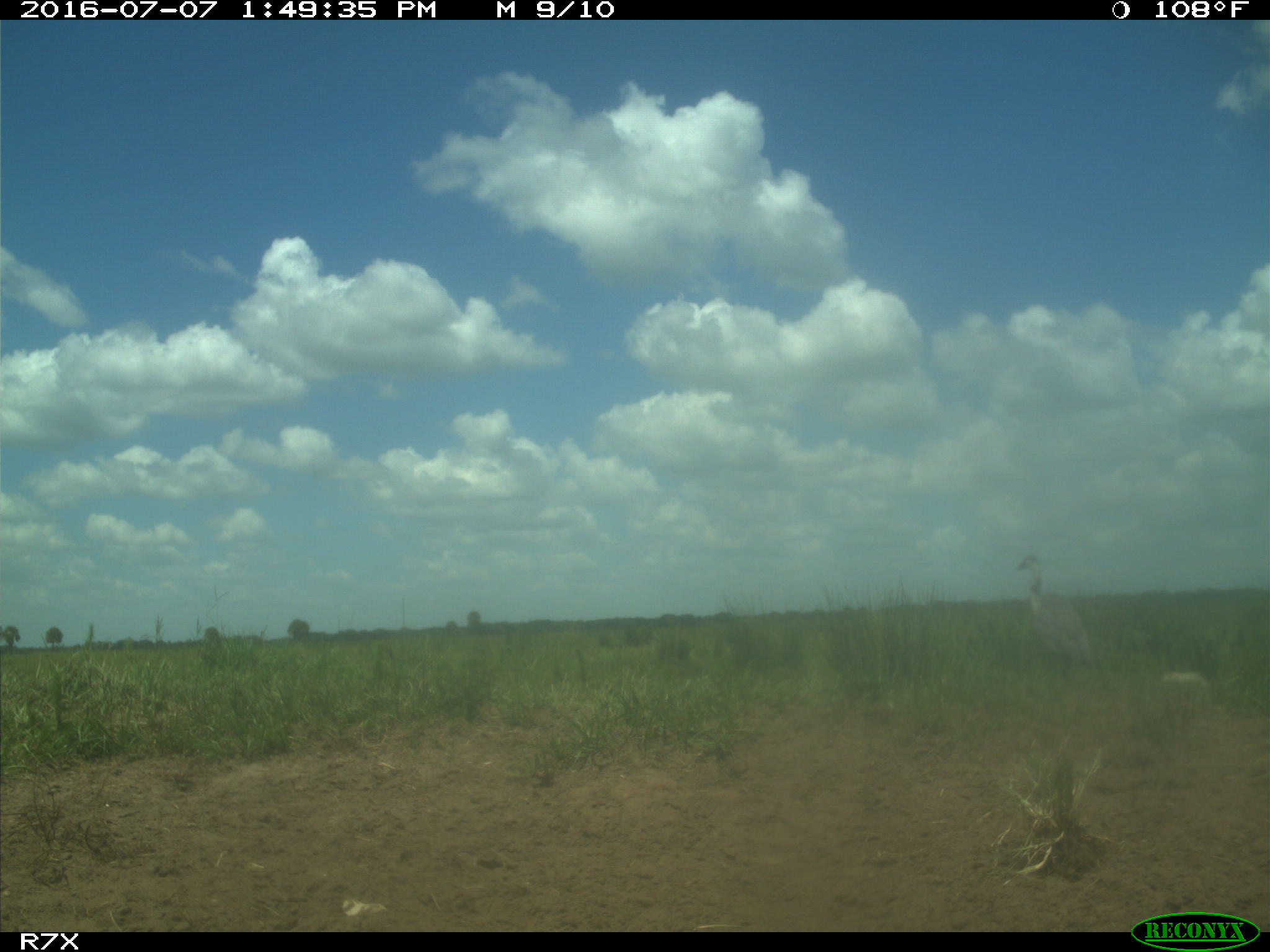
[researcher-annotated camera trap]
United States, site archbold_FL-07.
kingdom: Animalia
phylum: Chordata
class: Mammalia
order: Artiodactyla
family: Bovidae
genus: Bos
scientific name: Bos taurus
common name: domestic cow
Bos taurus (domestic cow).